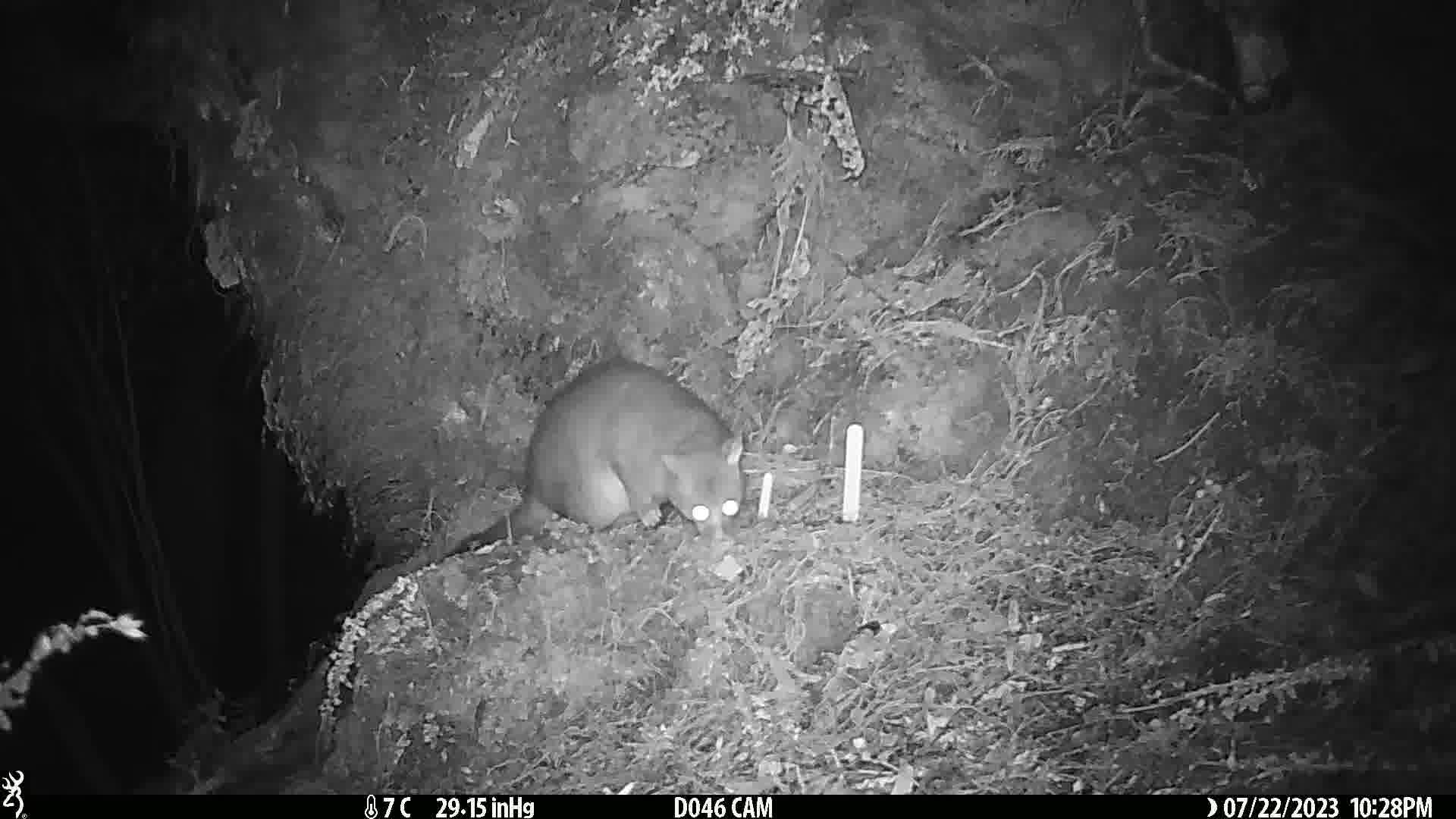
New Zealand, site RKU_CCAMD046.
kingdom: Animalia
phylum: Chordata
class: Mammalia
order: Diprotodontia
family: Phalangeridae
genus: Trichosurus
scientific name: Trichosurus vulpecula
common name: common brushtail possum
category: possum